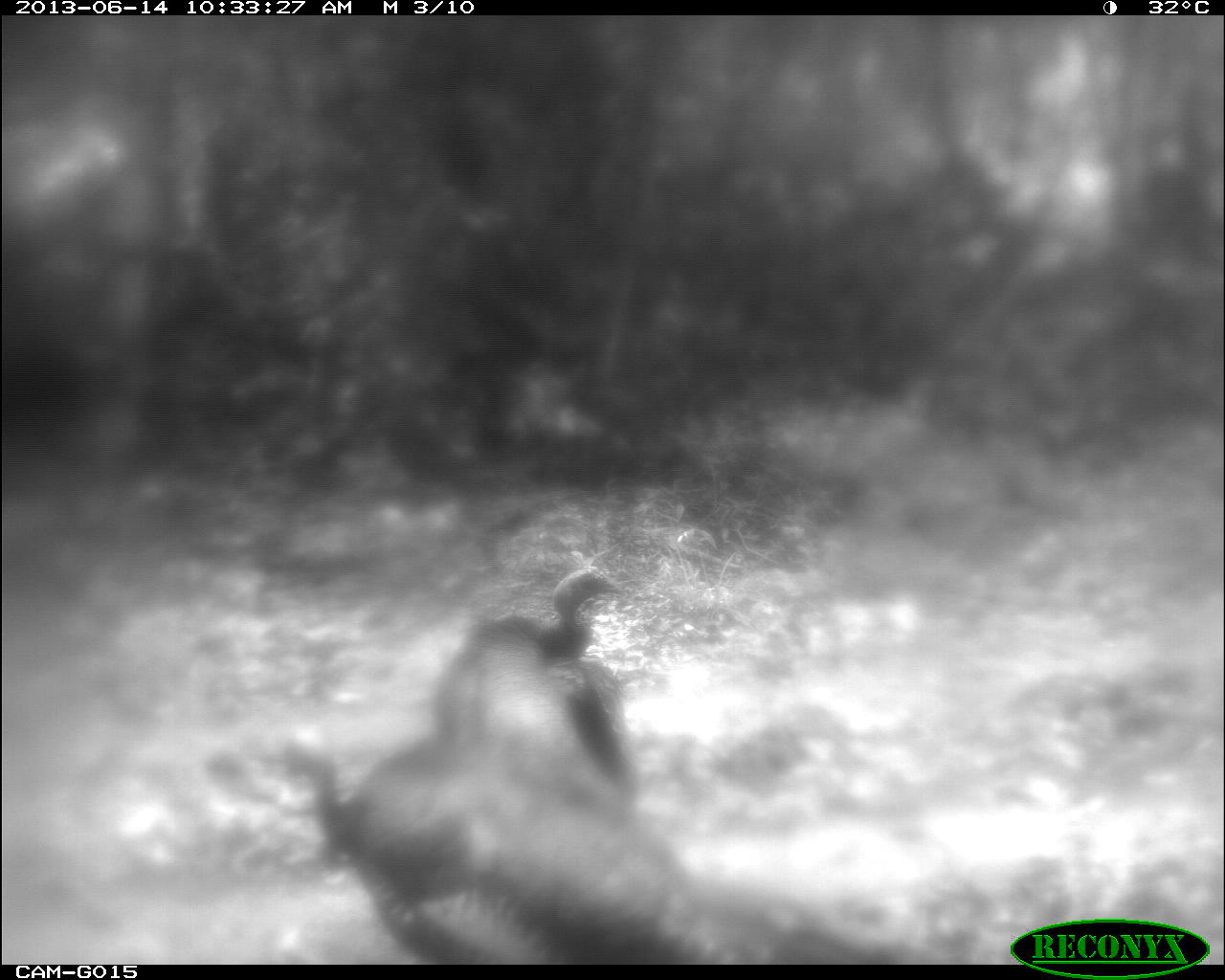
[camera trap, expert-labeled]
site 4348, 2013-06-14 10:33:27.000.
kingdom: Animalia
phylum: Chordata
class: Aves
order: Galliformes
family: Phasianidae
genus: Meleagris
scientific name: Meleagris ocellata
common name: ocellated turkey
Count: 2.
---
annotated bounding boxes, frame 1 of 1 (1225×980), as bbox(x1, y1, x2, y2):
meleagris ocellata: bbox(251, 731, 970, 965); bbox(426, 563, 643, 797)